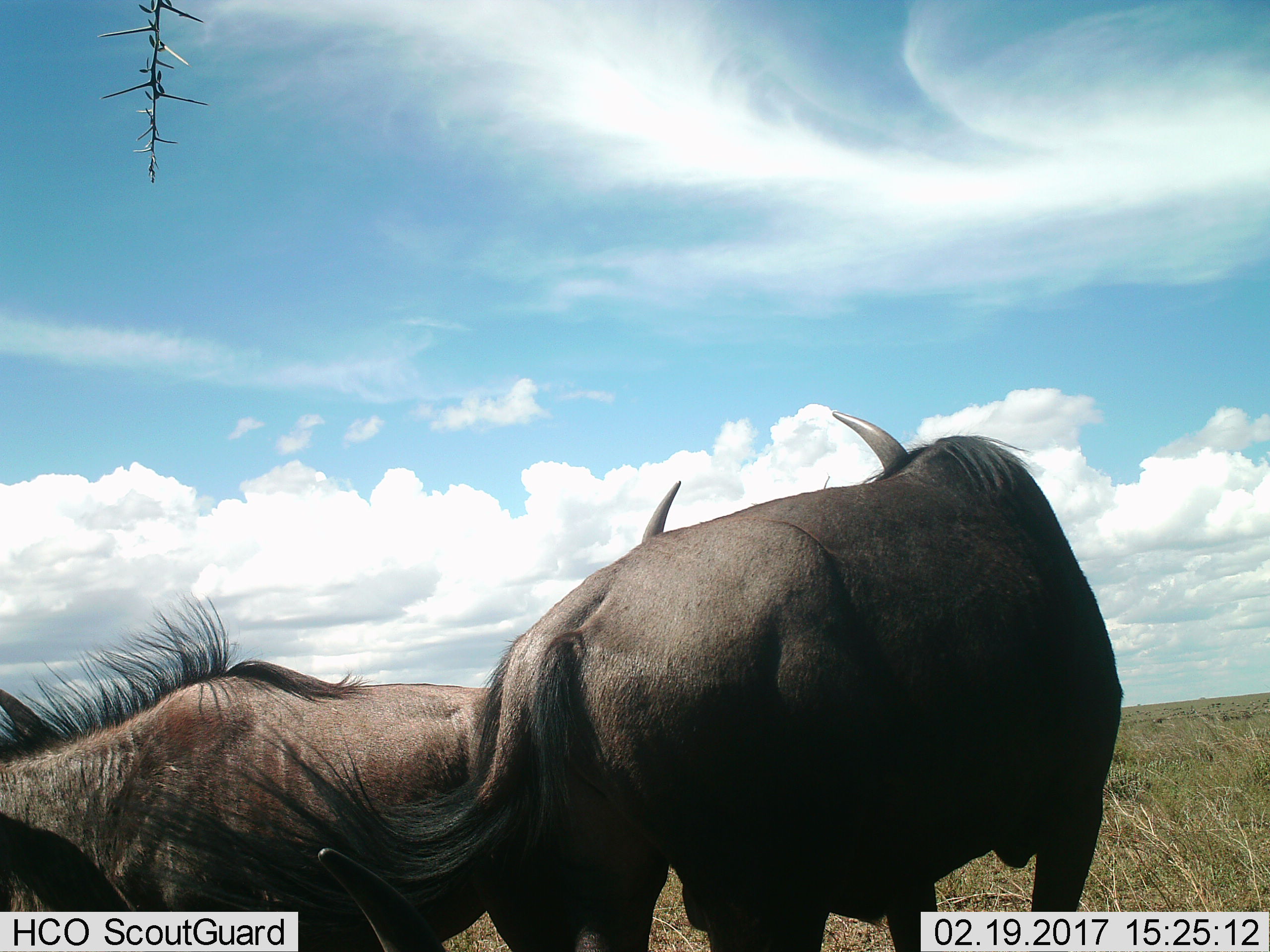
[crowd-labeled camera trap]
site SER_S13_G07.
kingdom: Animalia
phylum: Chordata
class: Mammalia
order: Artiodactyla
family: Bovidae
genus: Connochaetes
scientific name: Connochaetes taurinus taurinus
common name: blue wildebeest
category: wildebeestblue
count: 2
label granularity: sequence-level